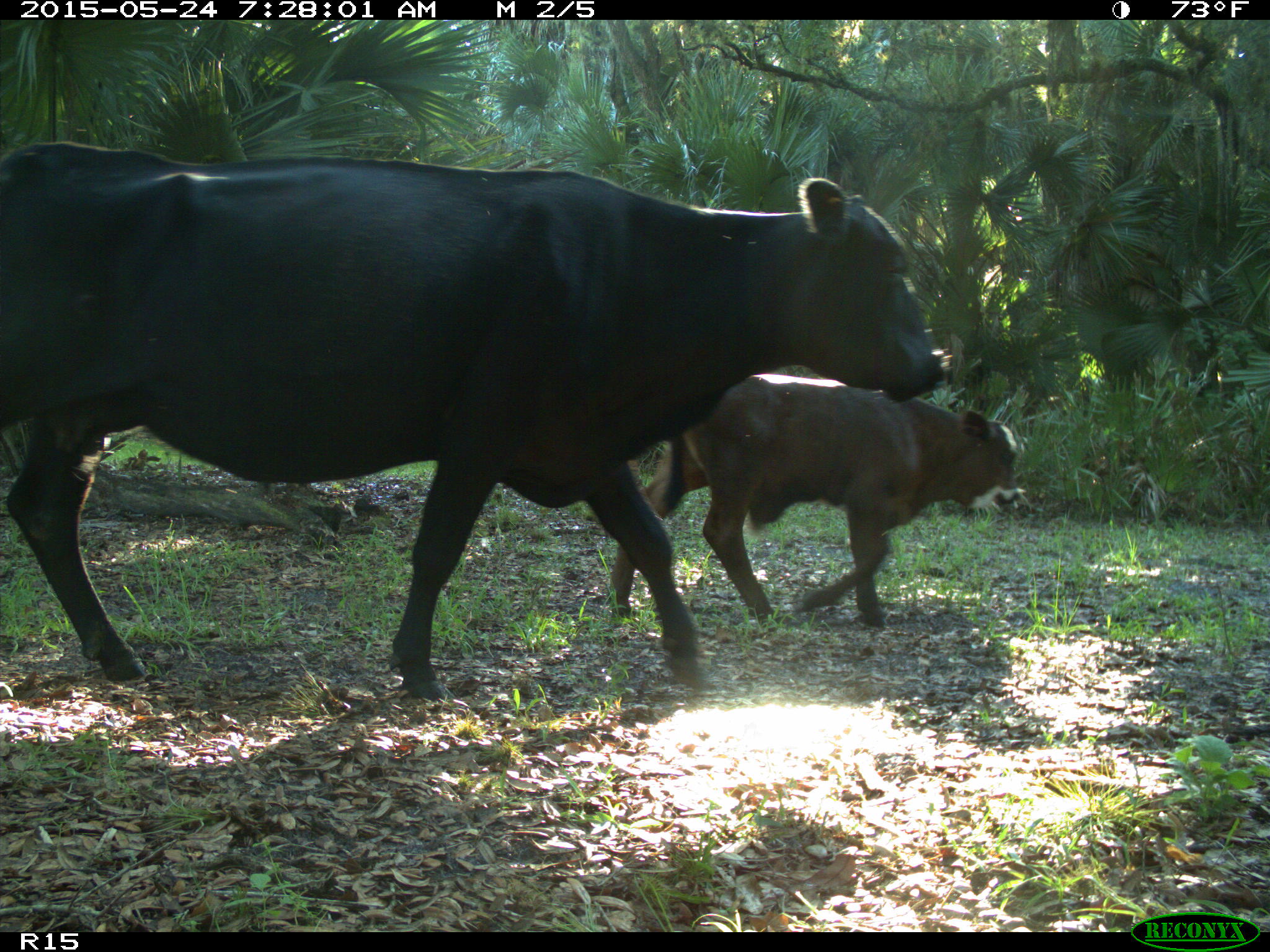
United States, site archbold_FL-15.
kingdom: Animalia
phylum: Chordata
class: Mammalia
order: Artiodactyla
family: Bovidae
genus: Bos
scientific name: Bos taurus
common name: domestic cow